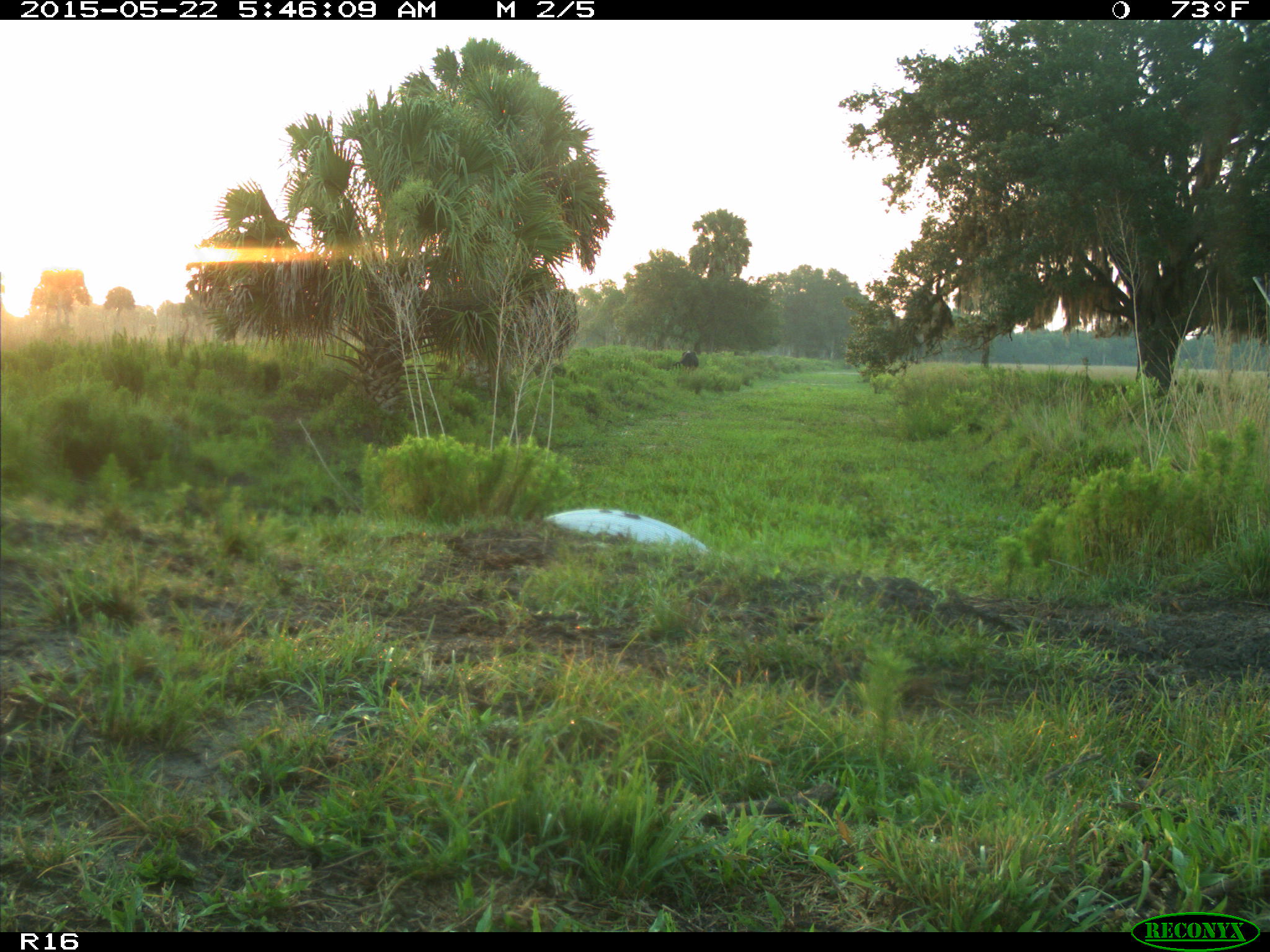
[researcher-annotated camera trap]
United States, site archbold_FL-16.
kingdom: Animalia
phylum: Chordata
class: Mammalia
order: Artiodactyla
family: Bovidae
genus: Bos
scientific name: Bos taurus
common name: domestic cow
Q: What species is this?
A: Bos taurus (domestic cow).